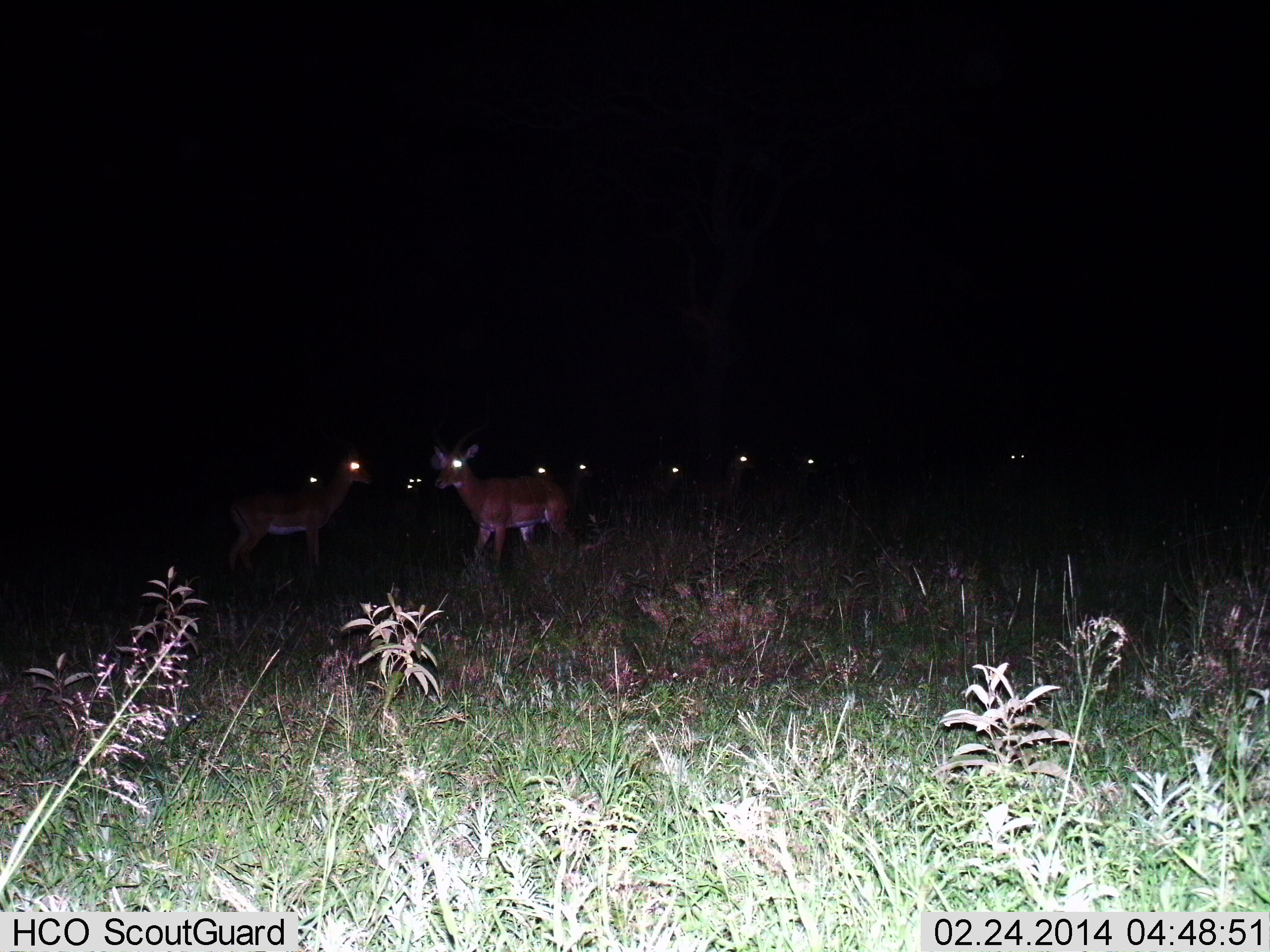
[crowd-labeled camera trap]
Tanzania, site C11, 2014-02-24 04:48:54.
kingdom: Animalia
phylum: Chordata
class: Mammalia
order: Artiodactyla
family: Bovidae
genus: Aepyceros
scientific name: Aepyceros melampus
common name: impala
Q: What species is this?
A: Impala (Aepyceros melampus).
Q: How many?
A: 10.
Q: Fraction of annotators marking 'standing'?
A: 100%.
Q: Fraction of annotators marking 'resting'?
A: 0%.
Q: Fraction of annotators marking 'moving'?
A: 0%.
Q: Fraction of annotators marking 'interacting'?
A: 0%.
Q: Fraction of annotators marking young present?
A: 0%.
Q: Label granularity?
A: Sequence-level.